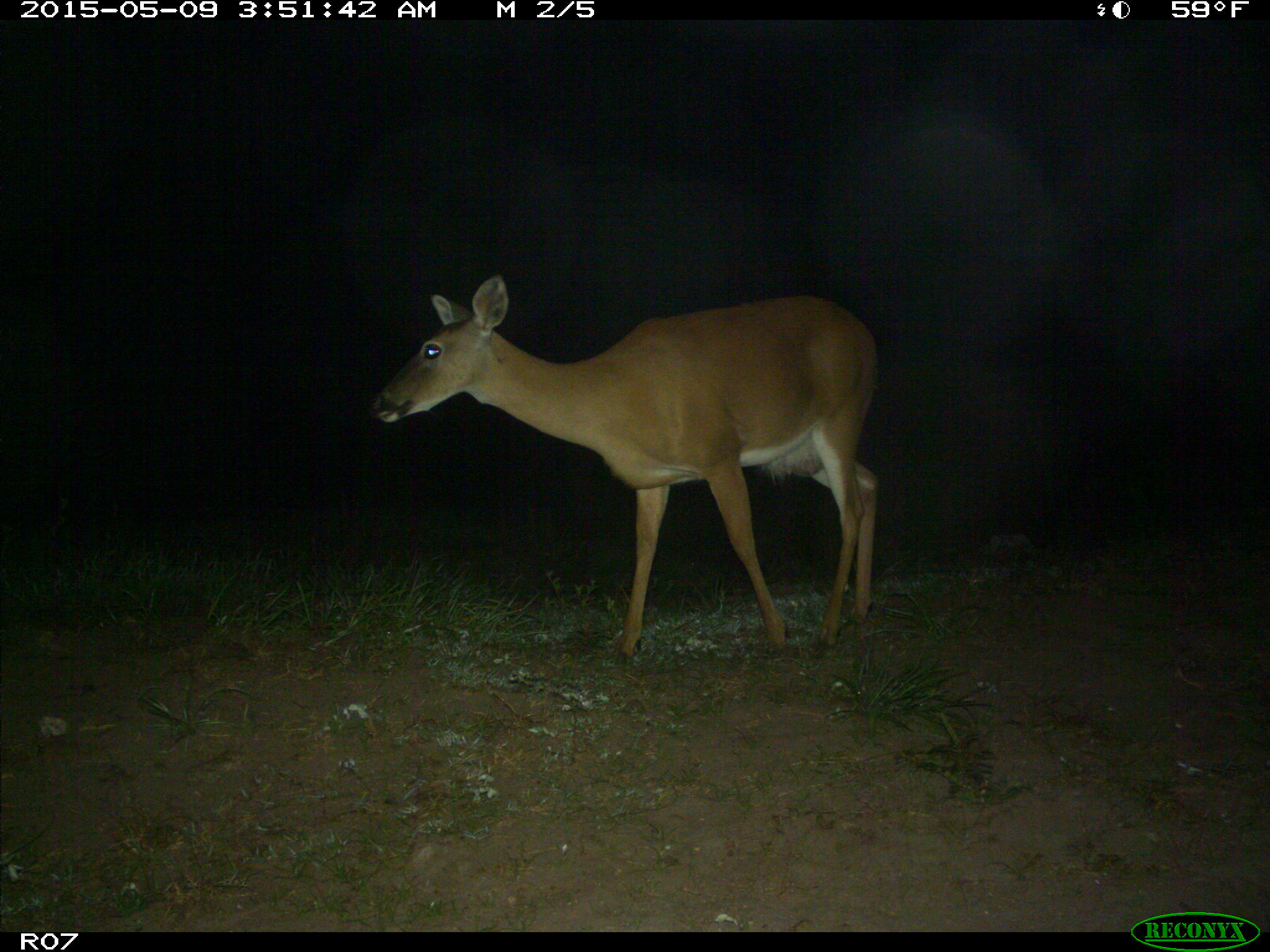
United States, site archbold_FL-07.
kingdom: Animalia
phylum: Chordata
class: Mammalia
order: Artiodactyla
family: Cervidae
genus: Odocoileus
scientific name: Odocoileus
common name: deer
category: unidentified deer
Unidentified deer (deer) (Odocoileus).